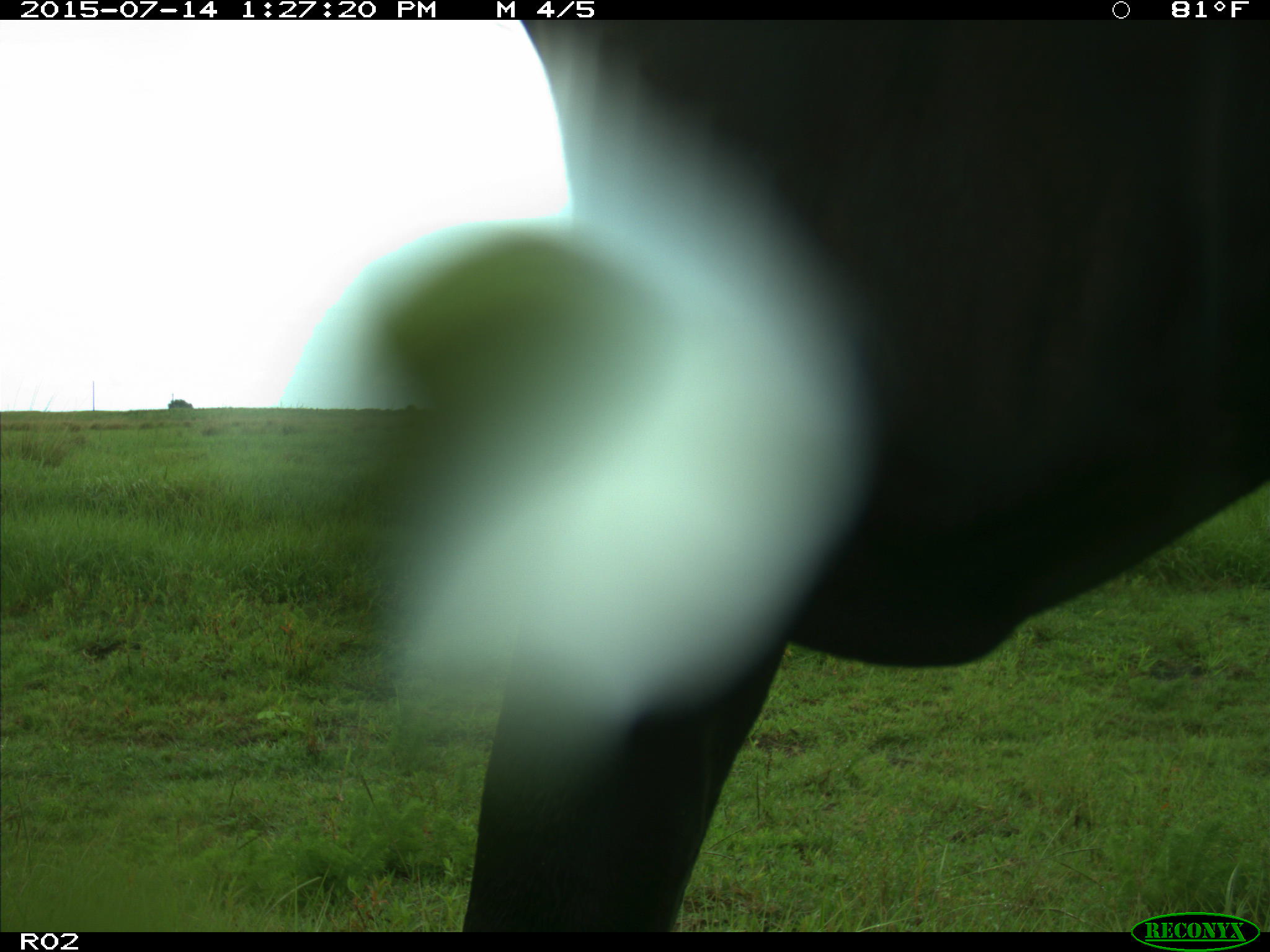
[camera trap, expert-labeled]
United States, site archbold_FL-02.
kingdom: Animalia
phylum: Chordata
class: Mammalia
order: Artiodactyla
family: Bovidae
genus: Bos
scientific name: Bos taurus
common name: domestic cow